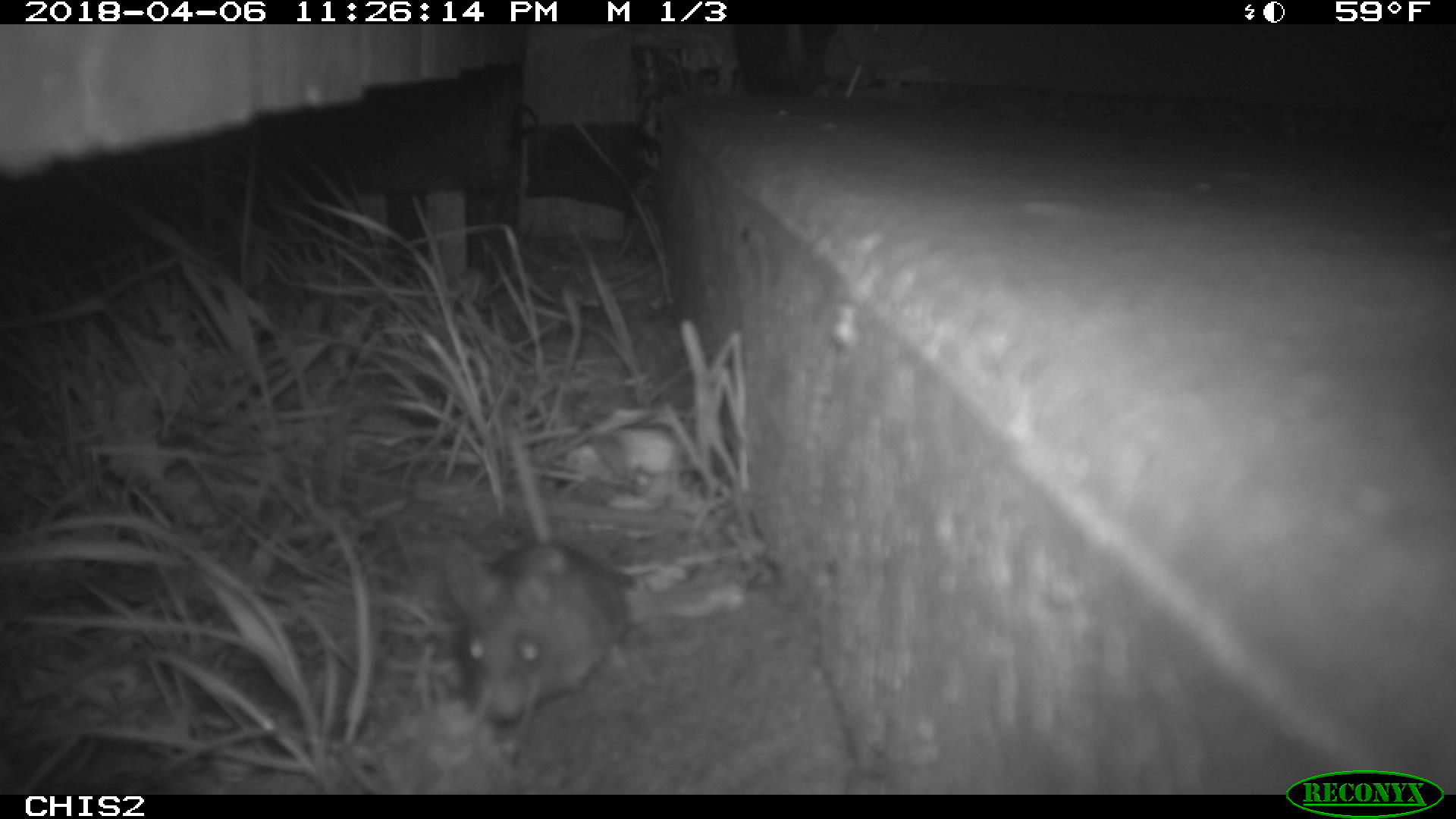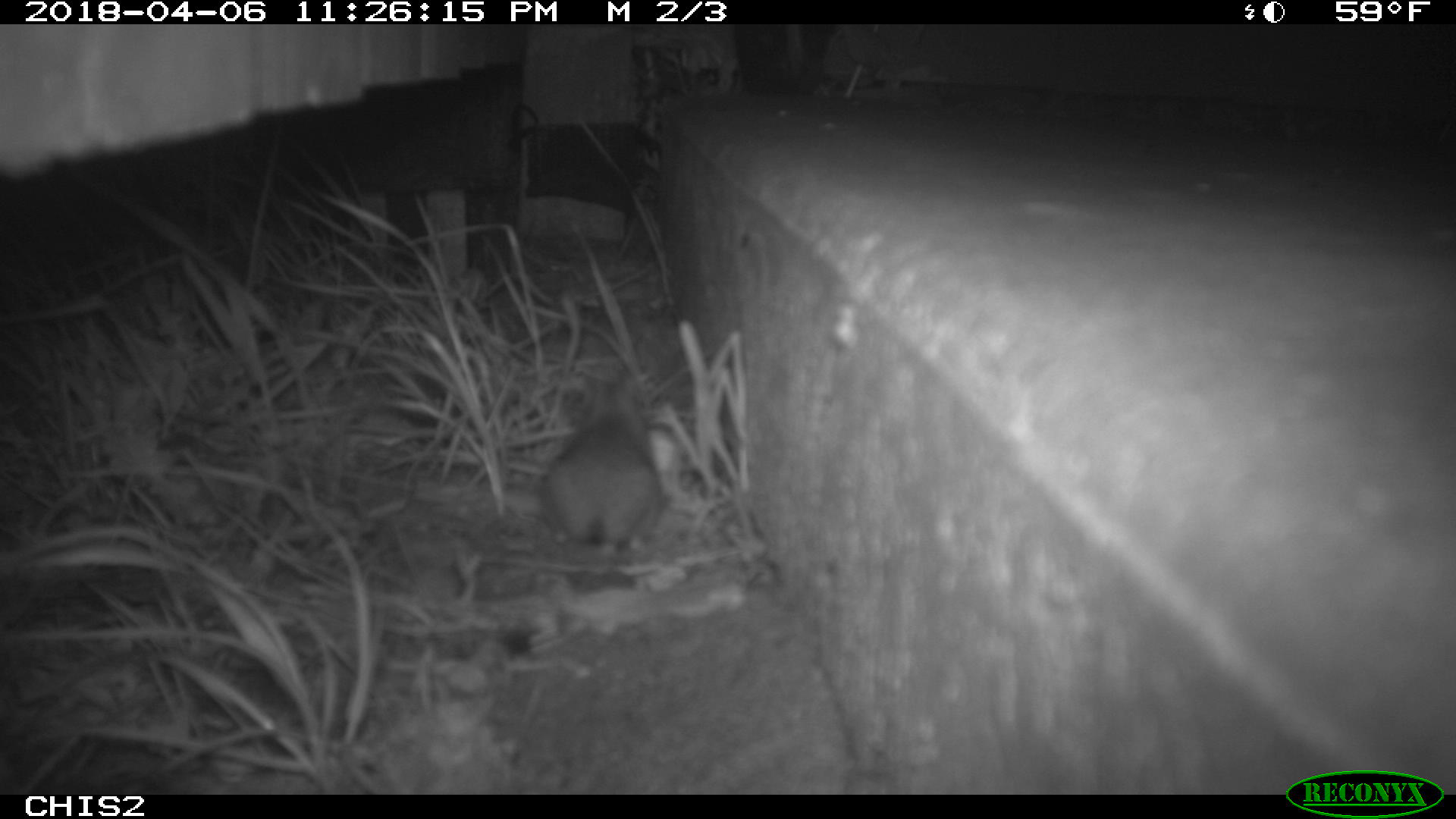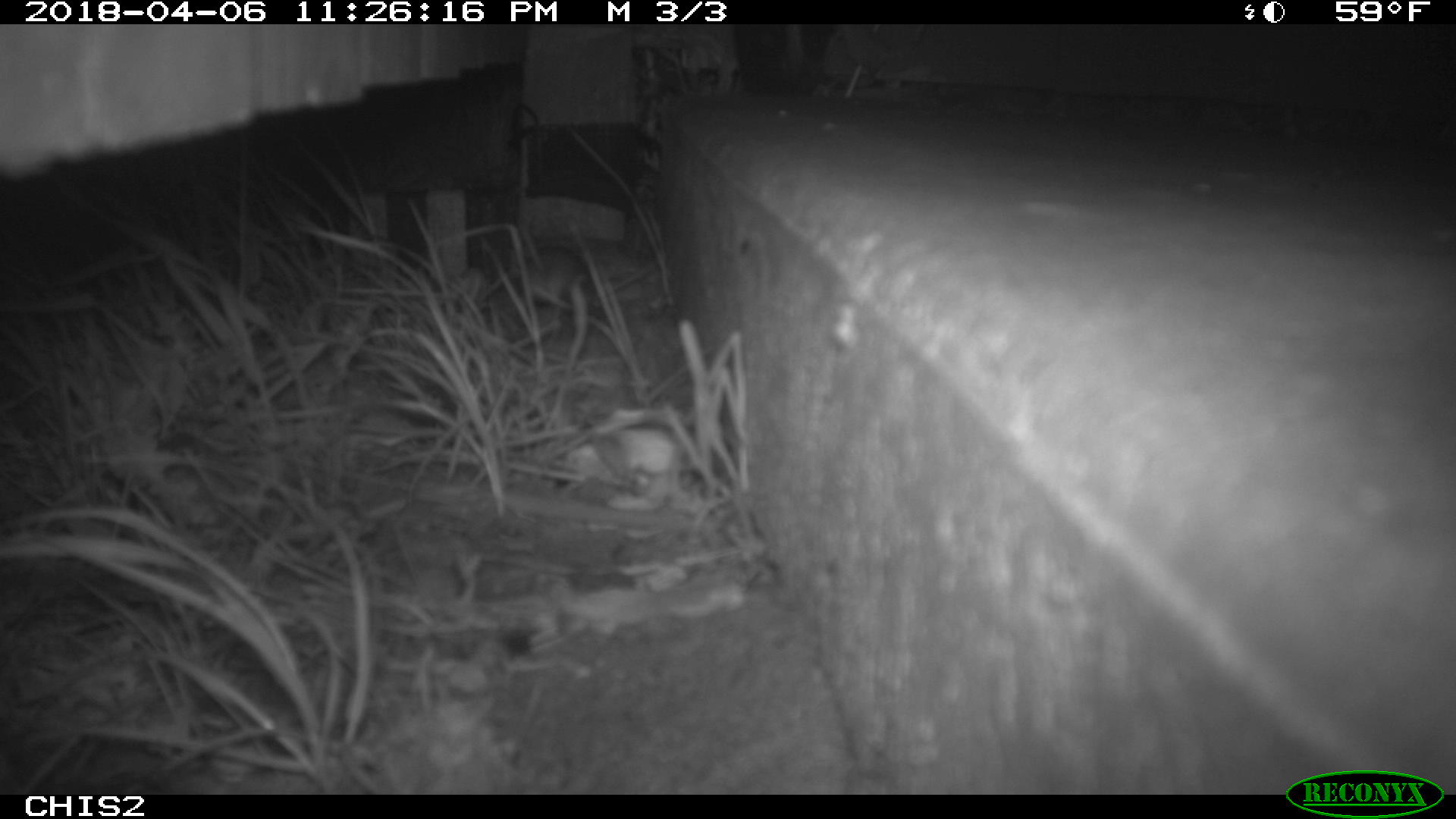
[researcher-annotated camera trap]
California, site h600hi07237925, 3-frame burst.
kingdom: Animalia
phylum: Chordata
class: Mammalia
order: Rodentia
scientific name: Rodentia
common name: rodent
Rodent (Rodentia).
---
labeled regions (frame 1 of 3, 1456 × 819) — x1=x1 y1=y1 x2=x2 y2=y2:
rodent: x1=441 y1=419 x2=637 y2=766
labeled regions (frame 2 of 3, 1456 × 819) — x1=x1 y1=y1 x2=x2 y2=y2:
rodent: x1=548 y1=384 x2=664 y2=557